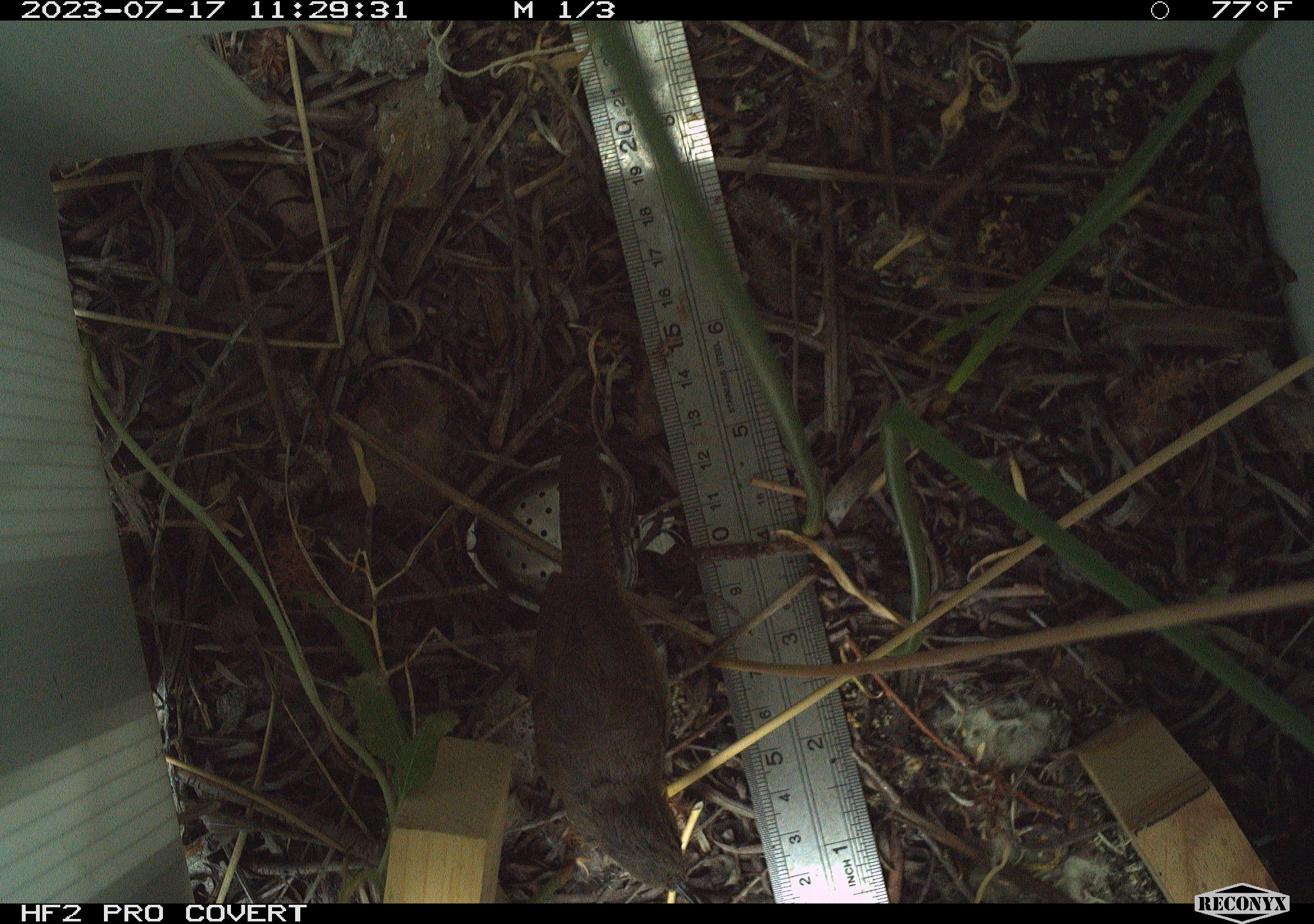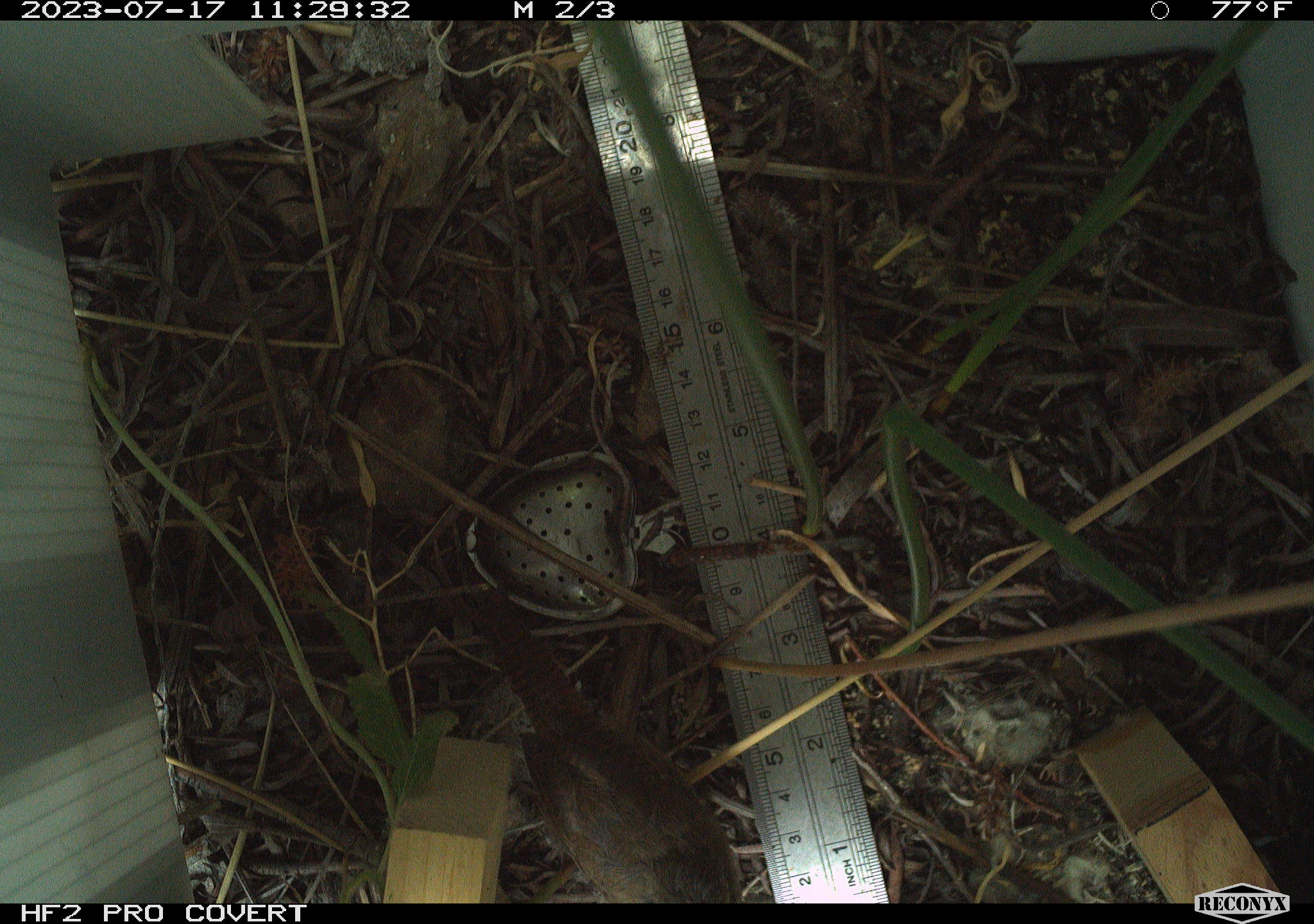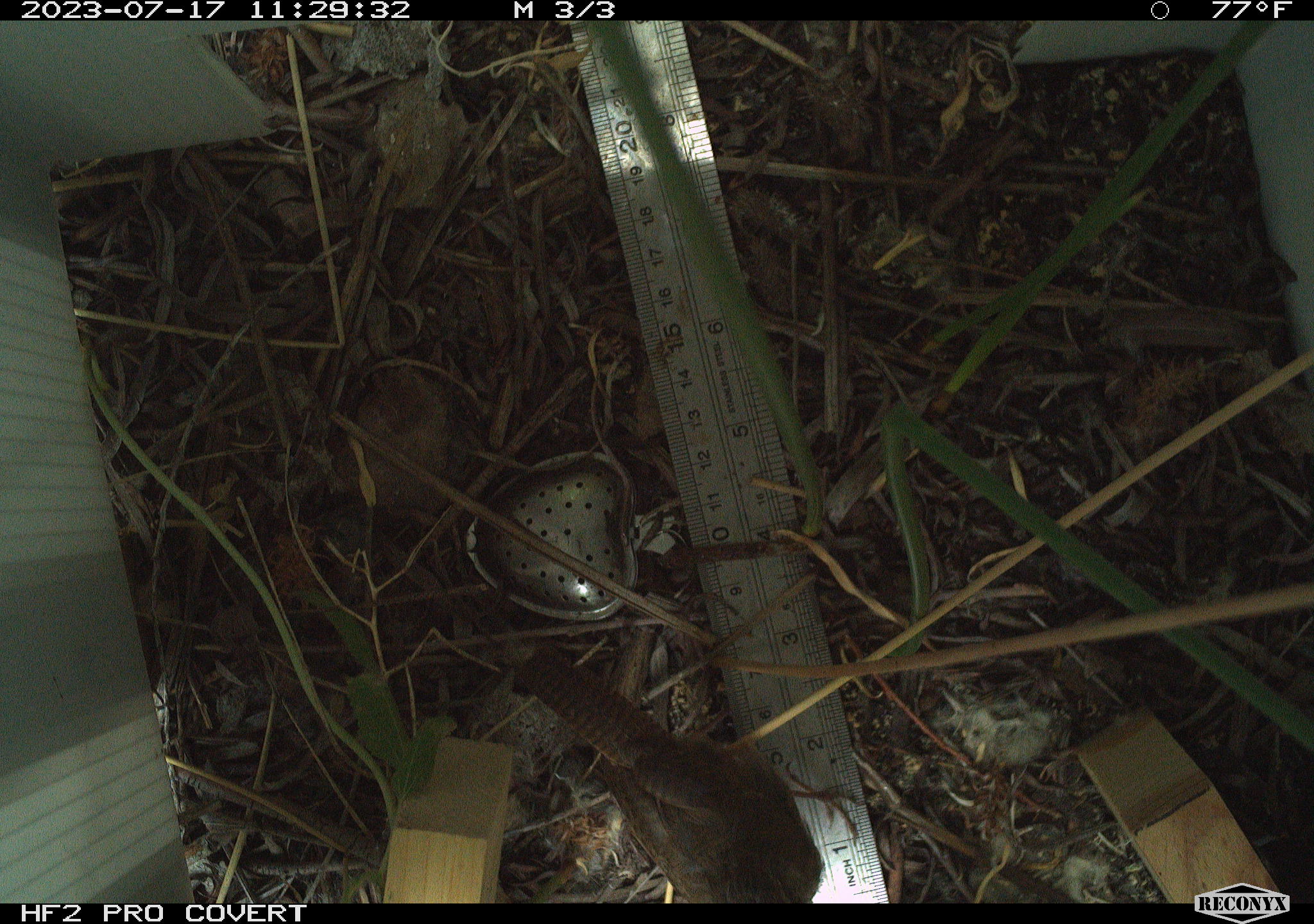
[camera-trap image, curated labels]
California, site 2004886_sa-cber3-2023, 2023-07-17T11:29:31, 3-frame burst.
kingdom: Animalia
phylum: Chordata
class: Aves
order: Passeriformes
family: Troglodytidae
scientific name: Troglodytidae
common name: wren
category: troglodytidae family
Troglodytidae family (wren) (Troglodytidae).